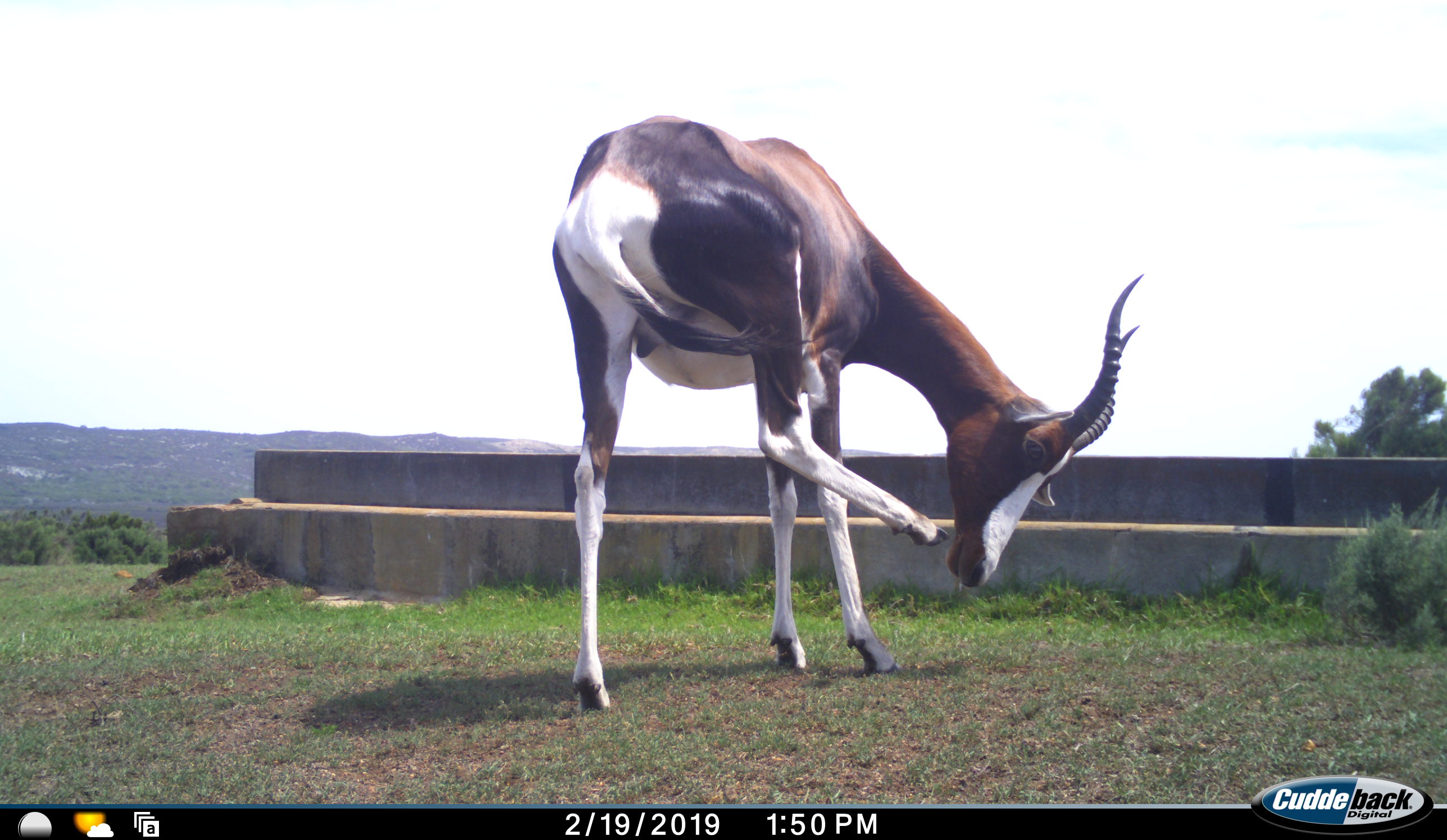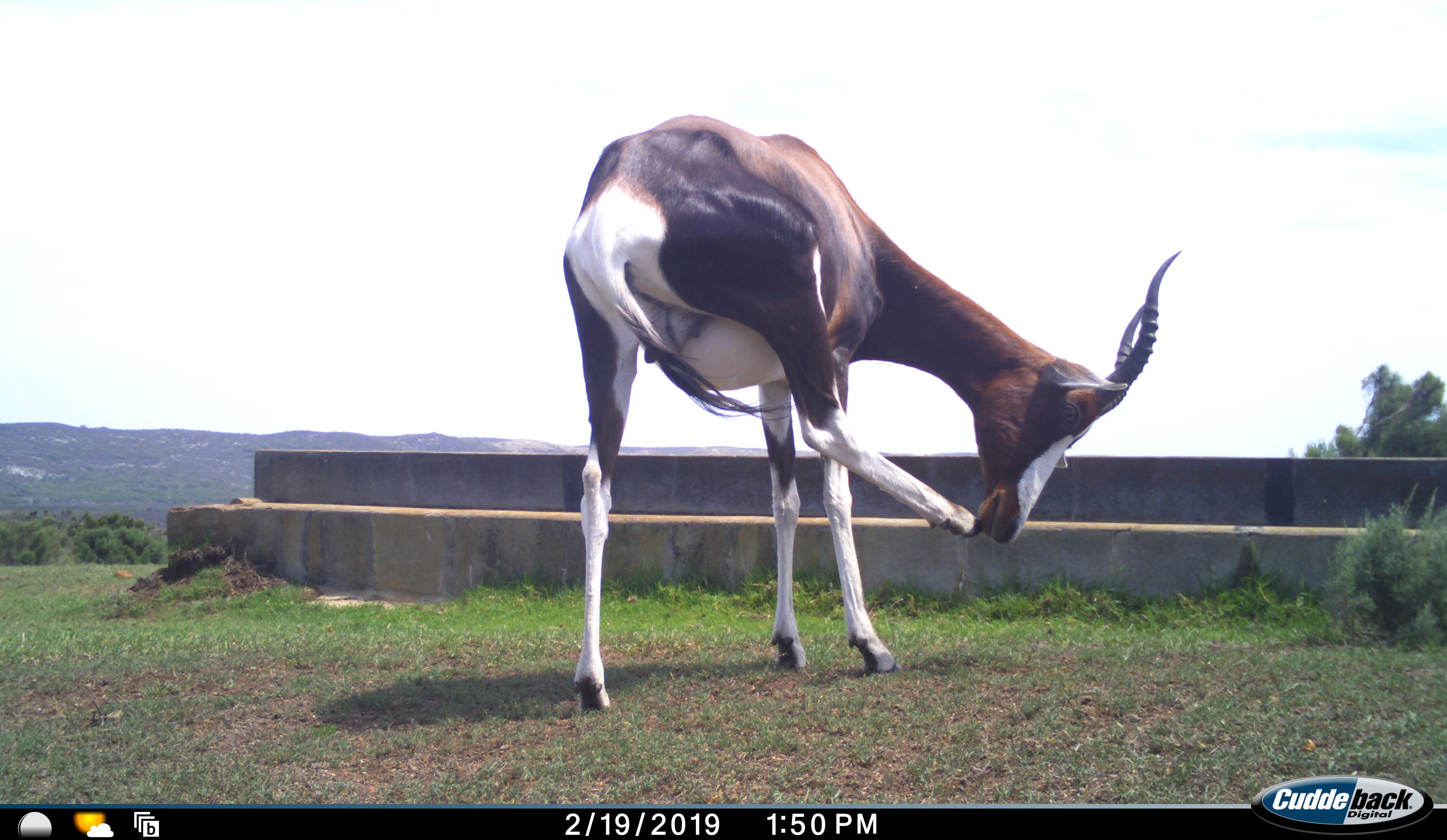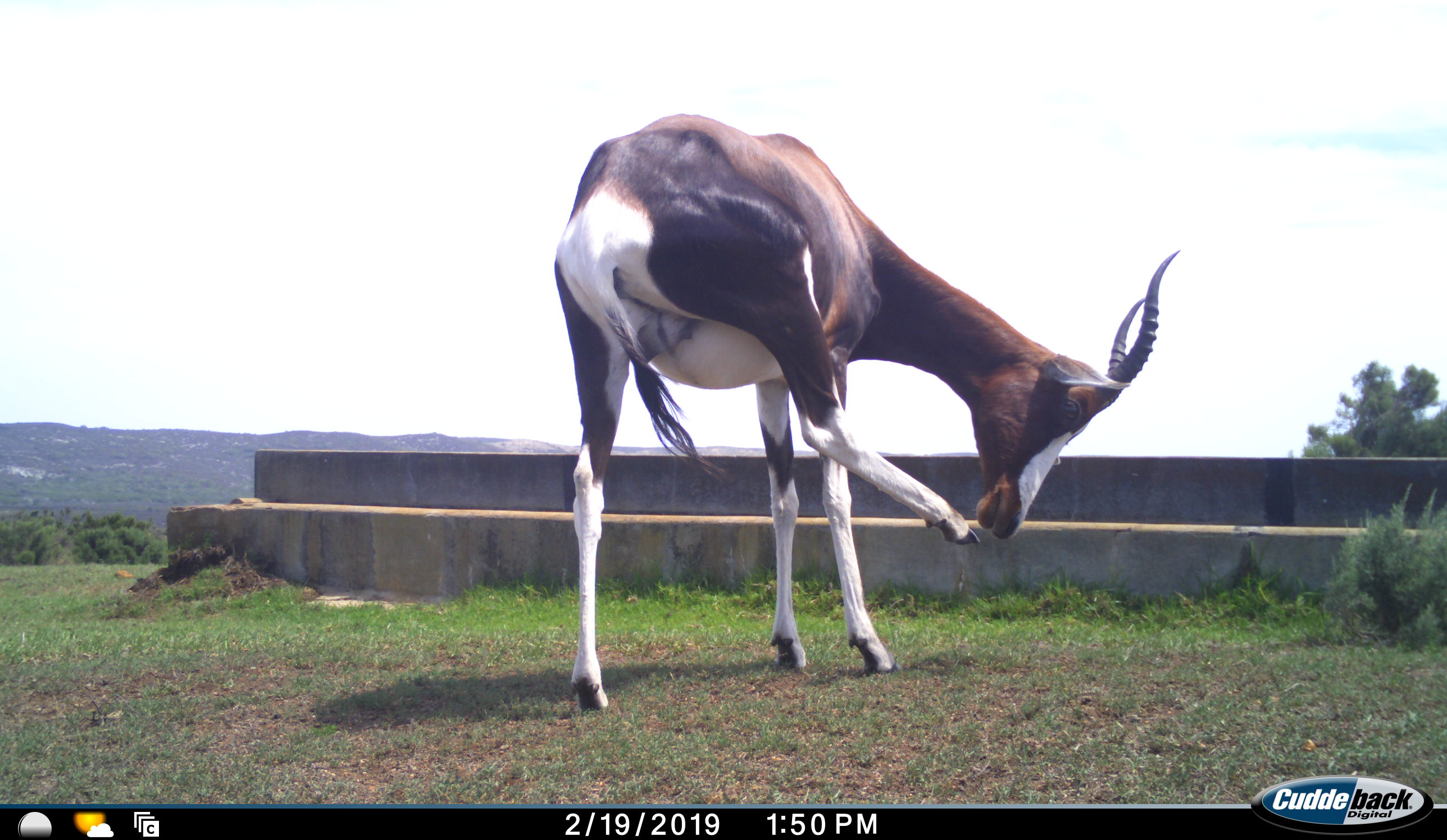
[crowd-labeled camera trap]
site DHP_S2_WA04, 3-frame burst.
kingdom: Animalia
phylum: Chordata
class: Mammalia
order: Artiodactyla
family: Bovidae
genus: Damaliscus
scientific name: Damaliscus pygargus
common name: bontebok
Bontebok (Damaliscus pygargus), count 1. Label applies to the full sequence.